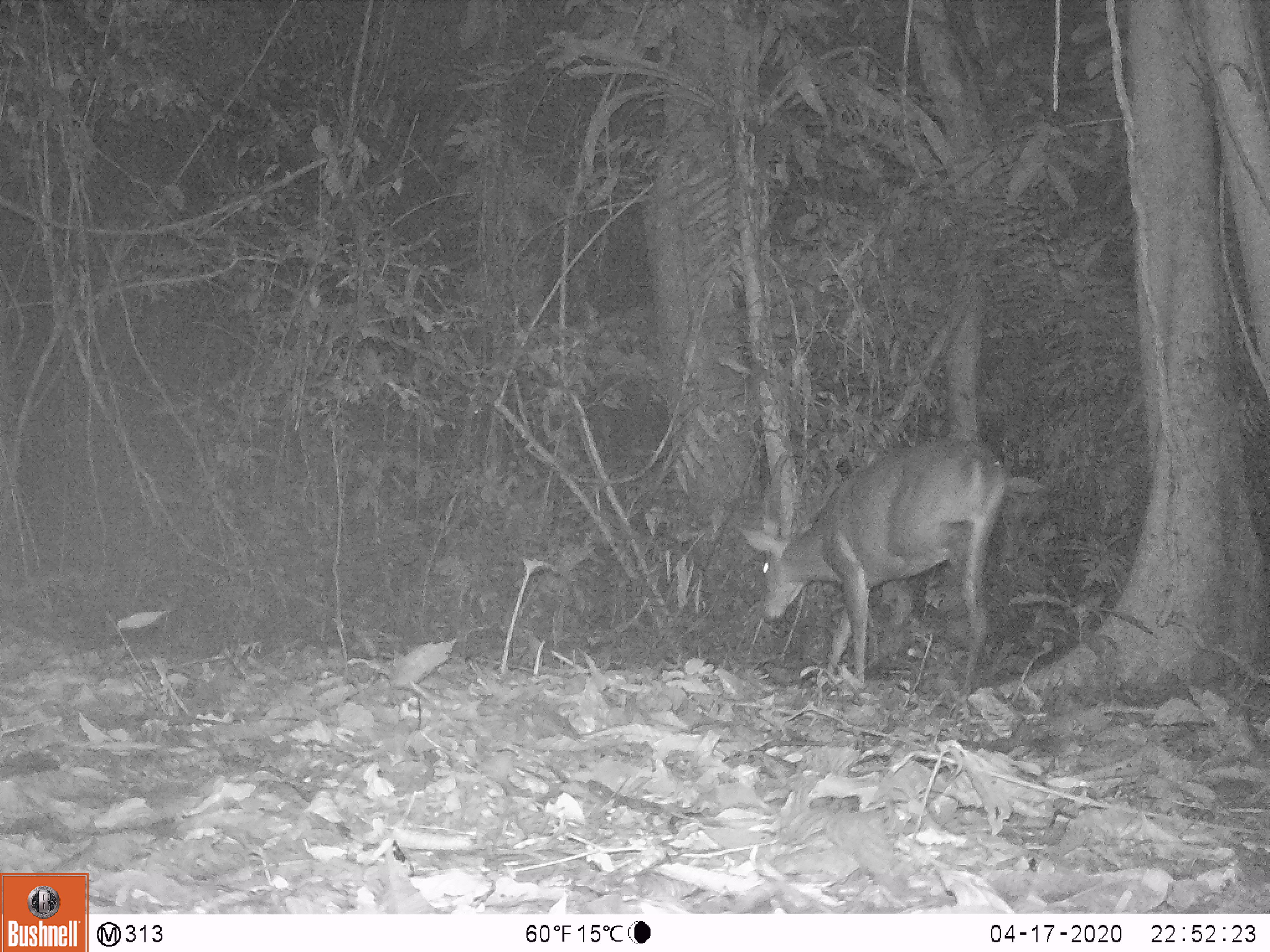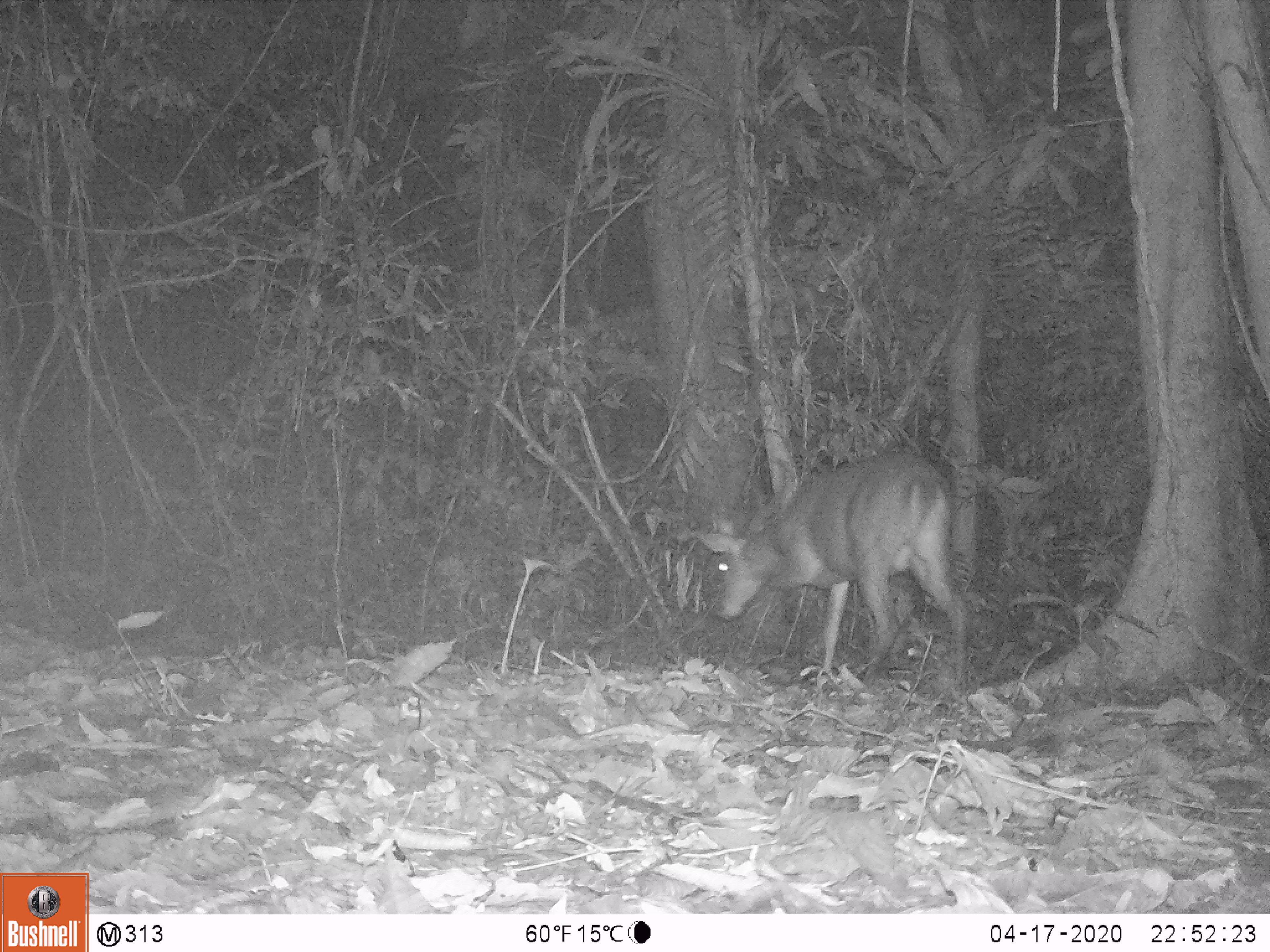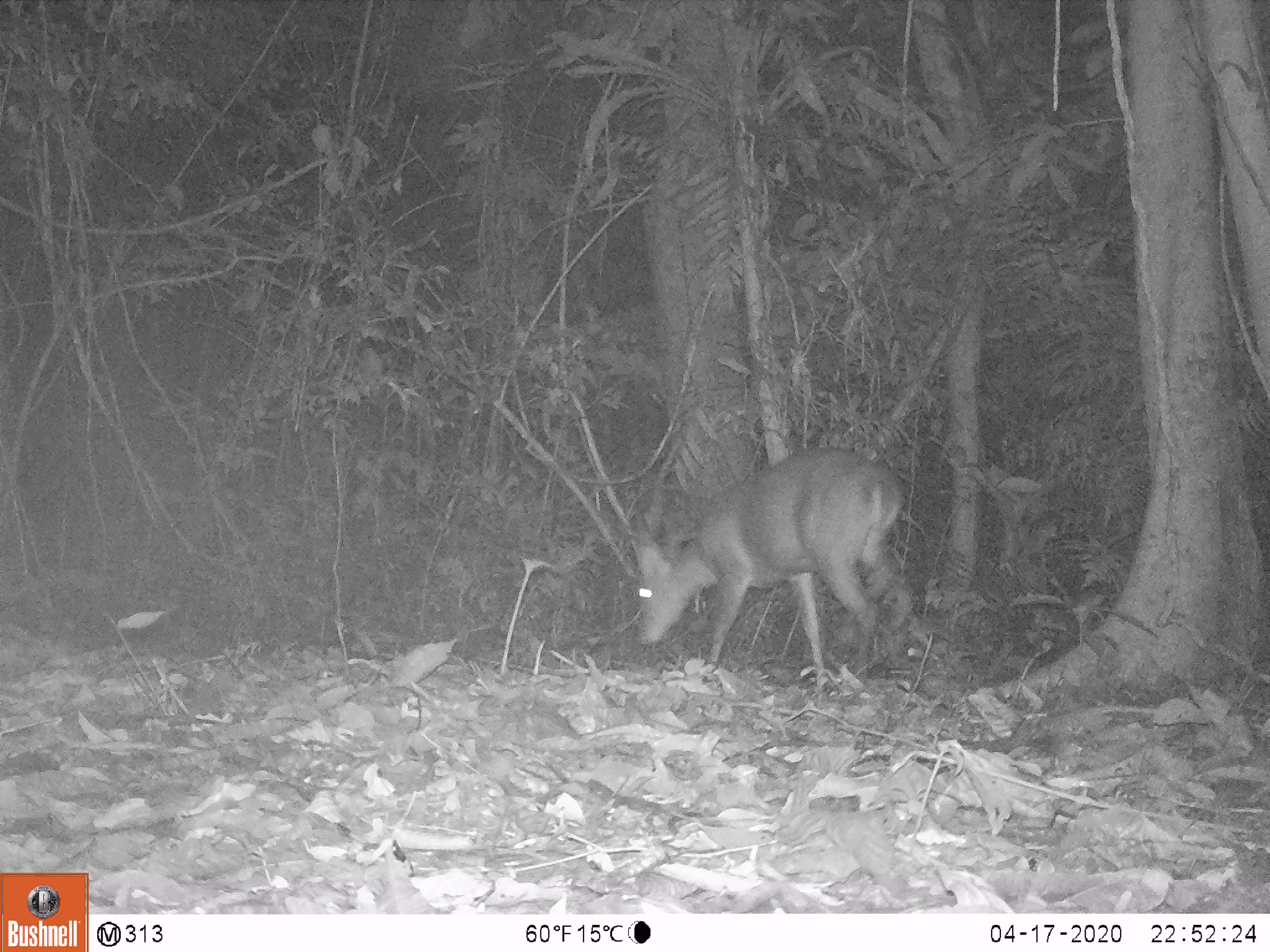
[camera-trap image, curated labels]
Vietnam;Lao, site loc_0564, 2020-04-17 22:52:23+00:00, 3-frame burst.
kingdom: Animalia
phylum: Chordata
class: Mammalia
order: Artiodactyla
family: Cervidae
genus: Muntiacus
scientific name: Muntiacus vuquangensis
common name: large-antlered muntjac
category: large antlered muntjac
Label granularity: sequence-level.